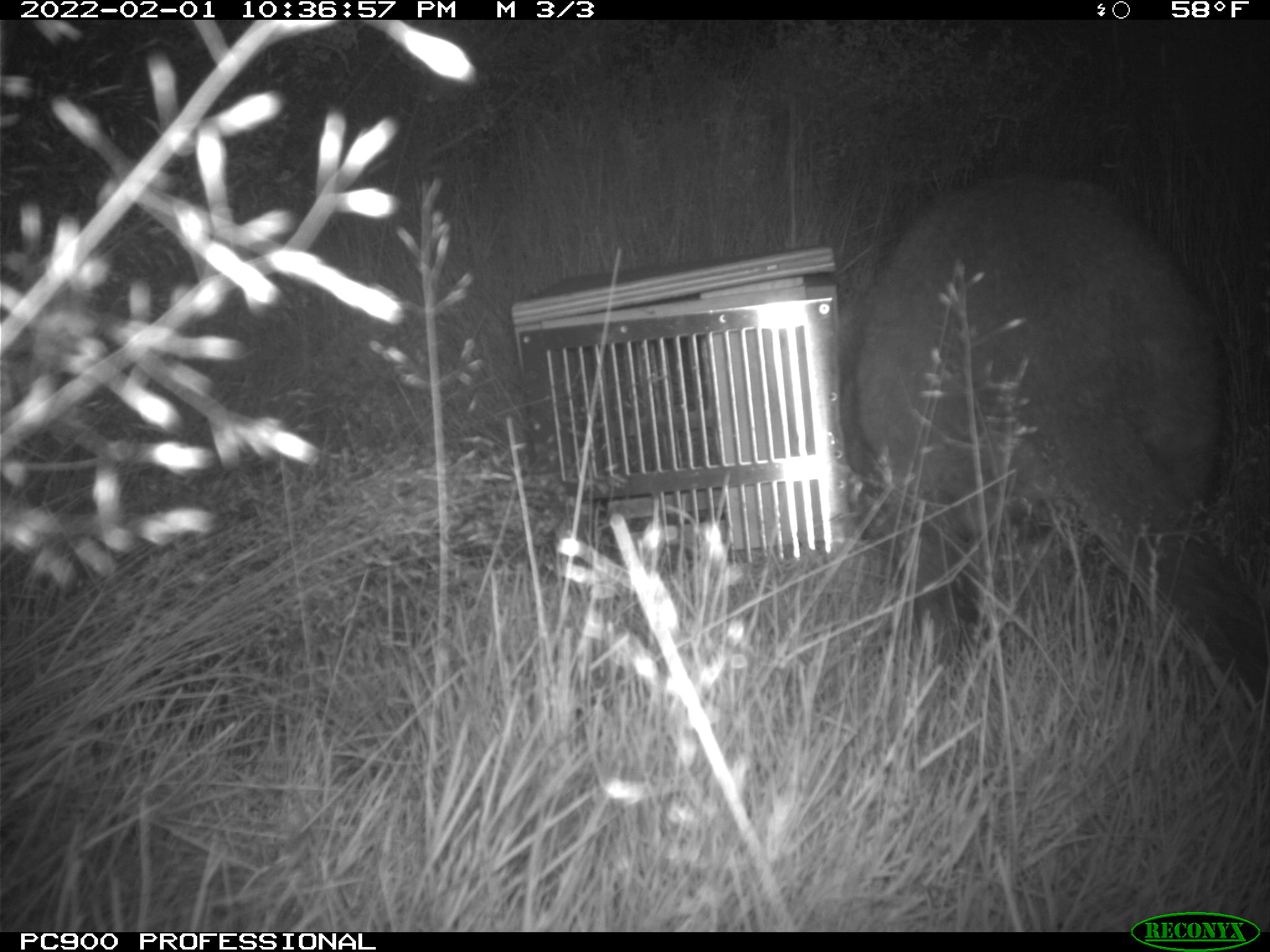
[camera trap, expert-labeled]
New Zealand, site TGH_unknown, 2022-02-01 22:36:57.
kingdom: Animalia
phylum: Chordata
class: Mammalia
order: Diprotodontia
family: Macropodidae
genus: Notamacropus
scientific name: Notamacropus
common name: wallaby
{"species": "wallaby (Notamacropus)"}